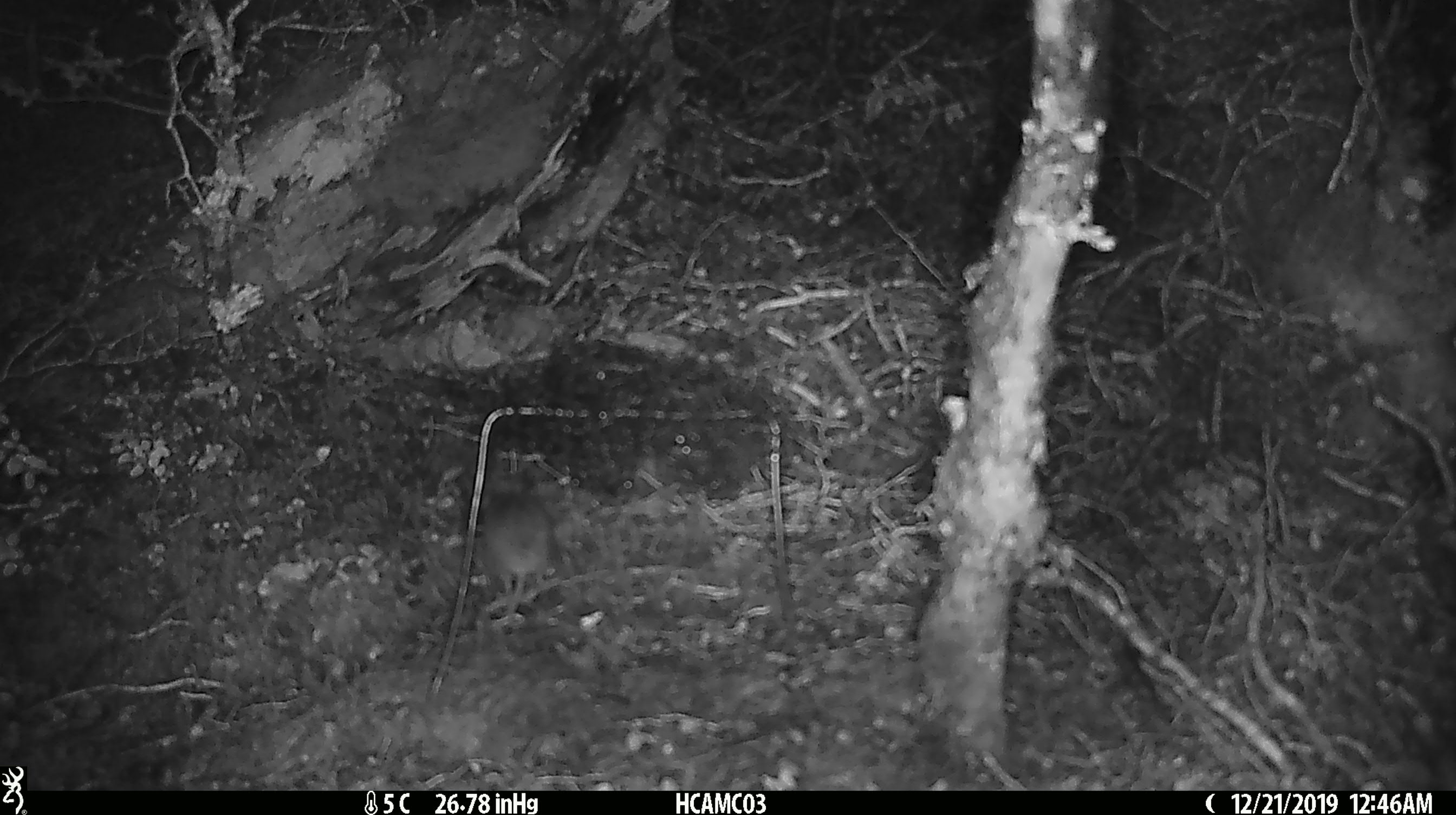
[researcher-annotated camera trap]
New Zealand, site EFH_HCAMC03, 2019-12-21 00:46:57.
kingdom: Animalia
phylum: Chordata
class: Mammalia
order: Rodentia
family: Muridae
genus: Mus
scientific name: Mus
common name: mouse